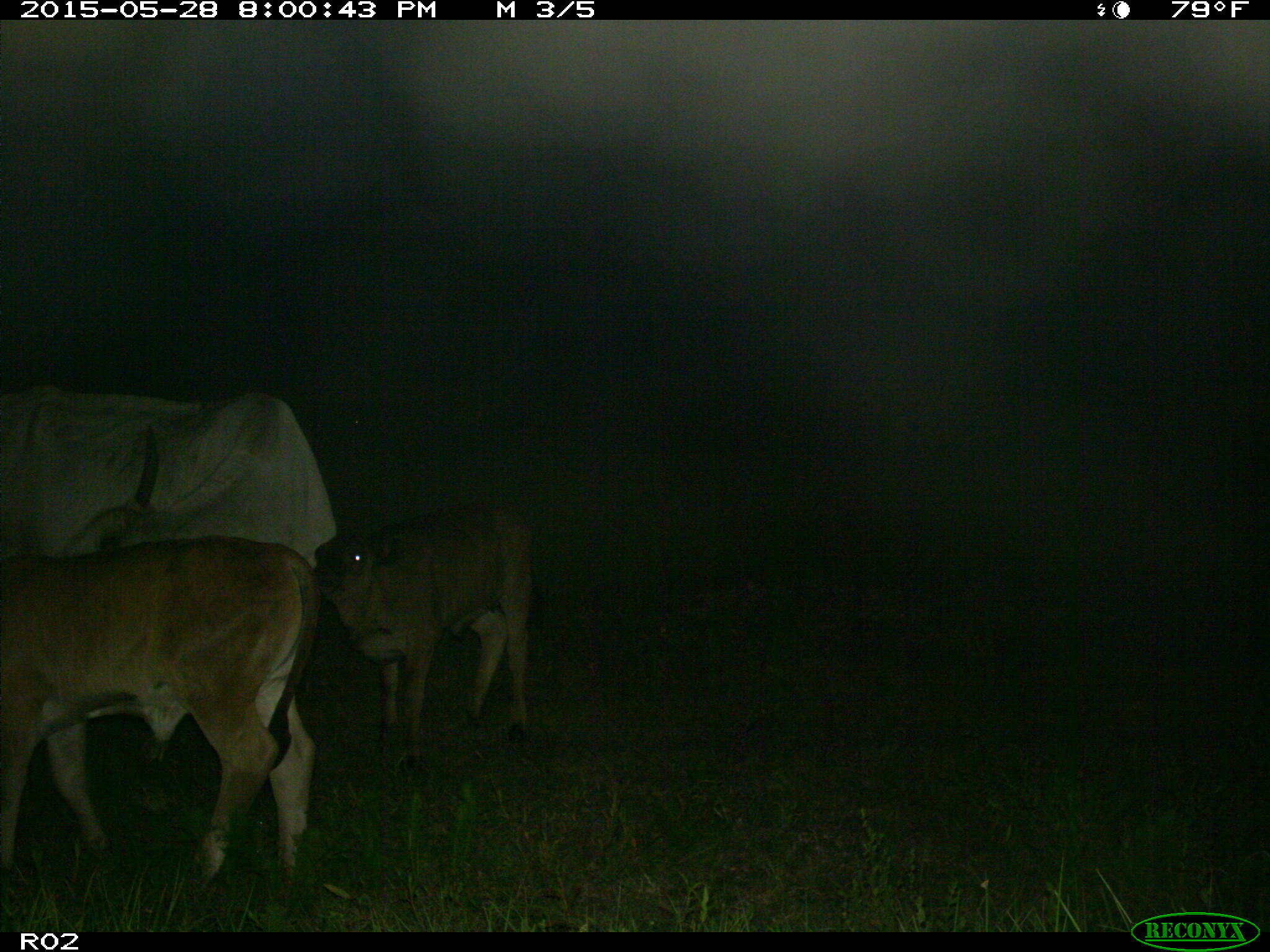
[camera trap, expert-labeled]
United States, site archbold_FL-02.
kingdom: Animalia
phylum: Chordata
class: Mammalia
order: Artiodactyla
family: Bovidae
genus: Bos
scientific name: Bos taurus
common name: domestic cow